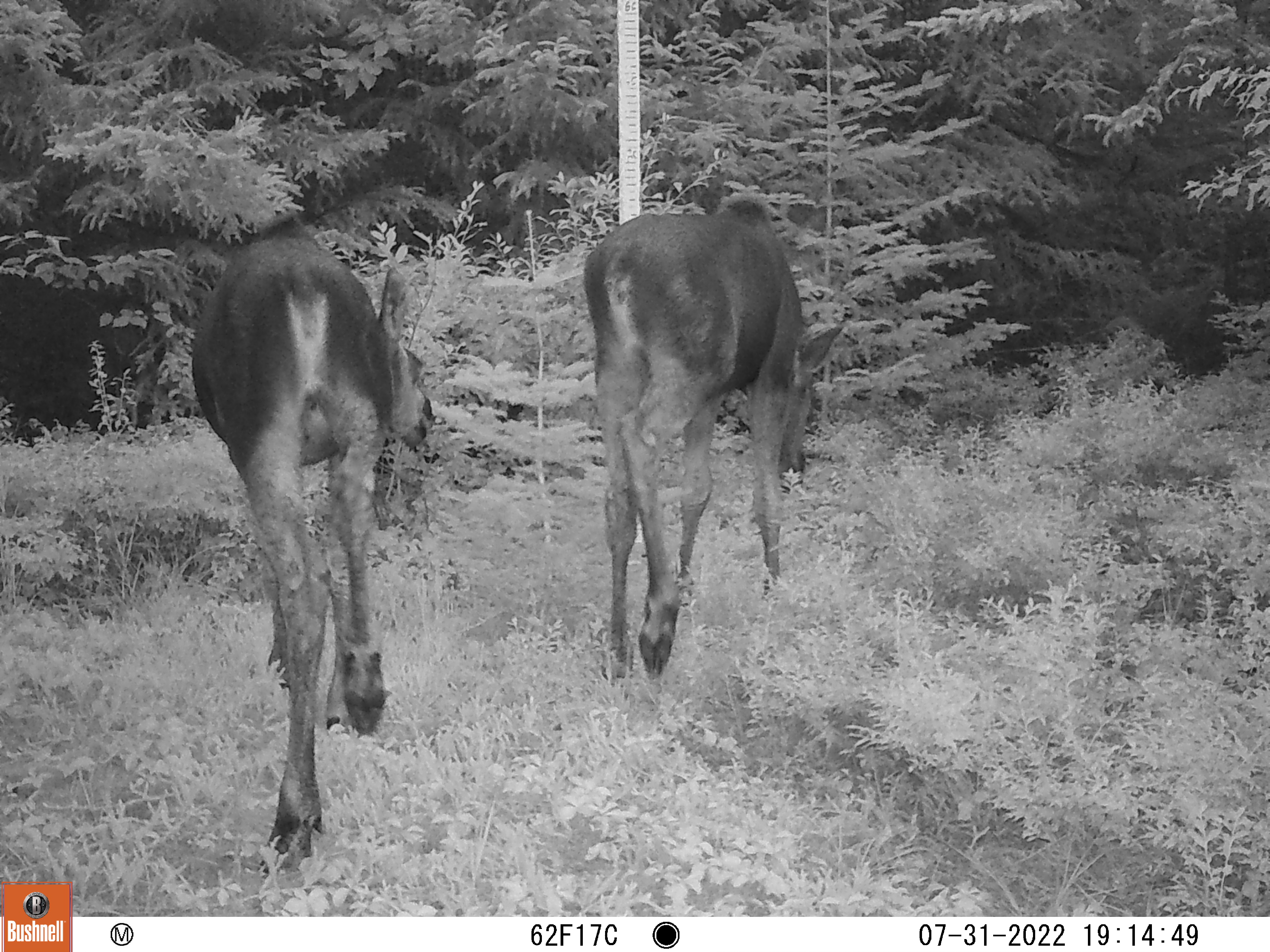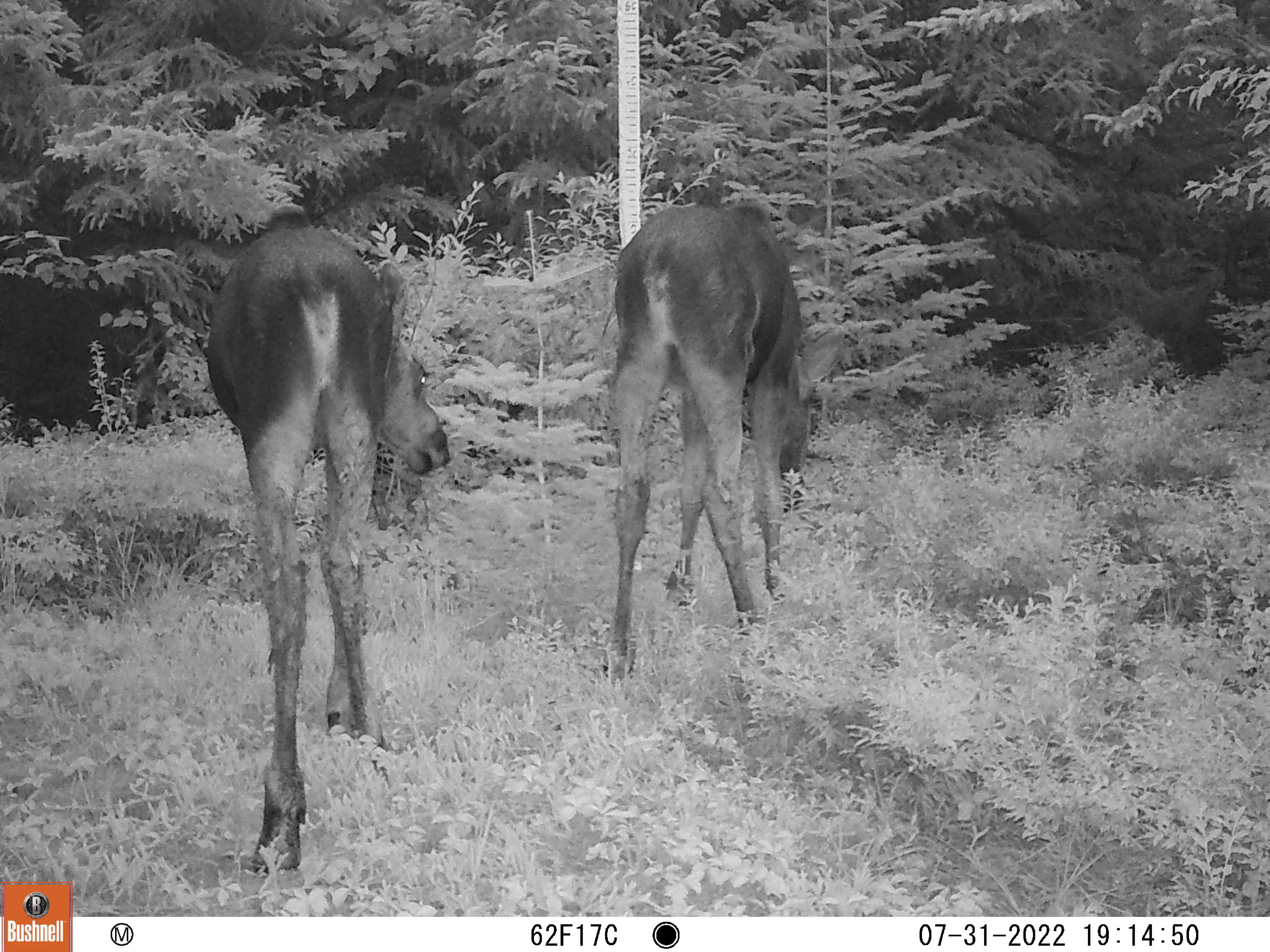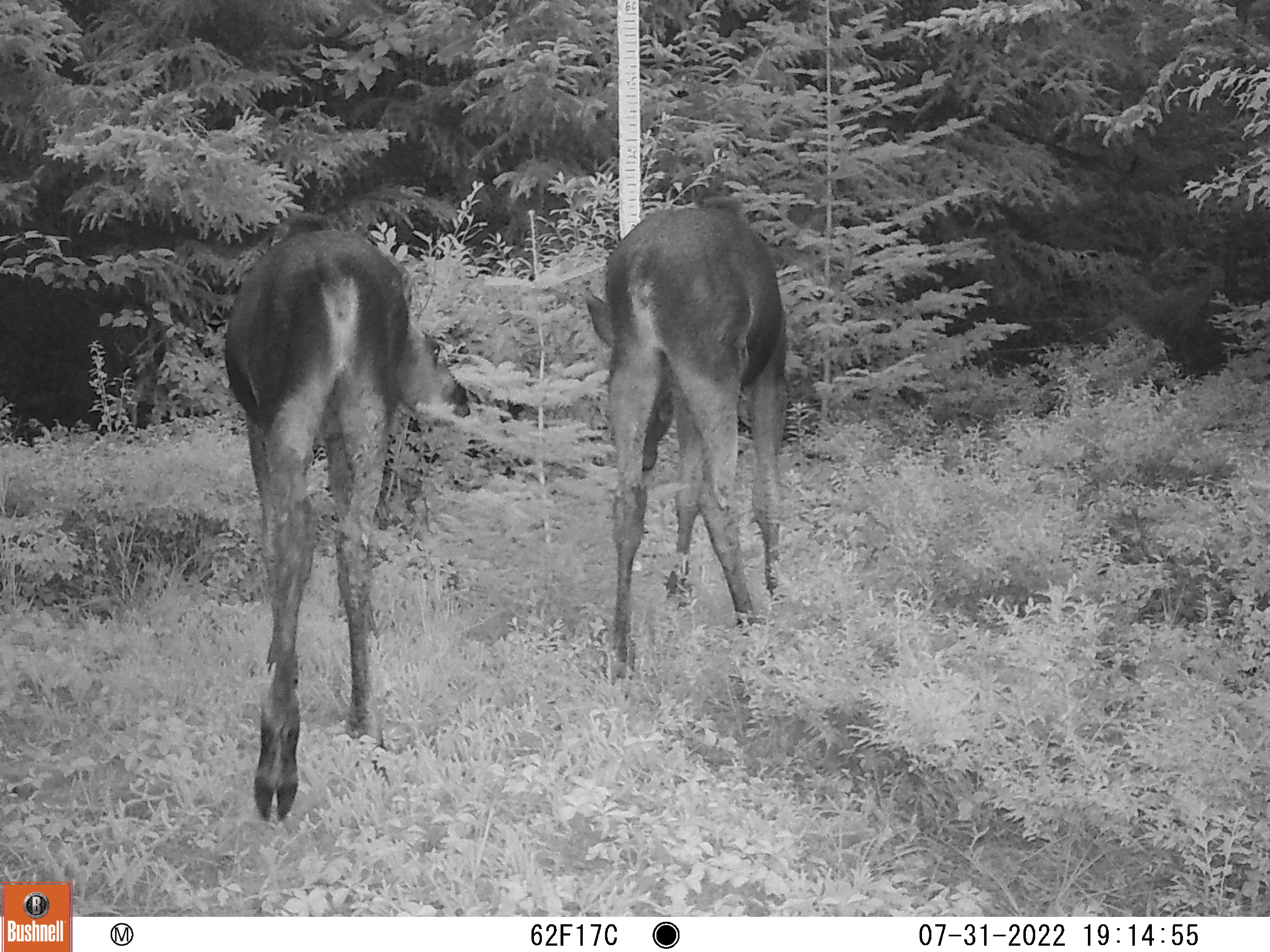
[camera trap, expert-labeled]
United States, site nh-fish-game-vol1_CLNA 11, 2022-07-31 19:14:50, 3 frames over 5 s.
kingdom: Animalia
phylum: Chordata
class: Mammalia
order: Artiodactyla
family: Cervidae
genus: Alces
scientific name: Alces alces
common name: moose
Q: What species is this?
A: Moose (Alces alces).